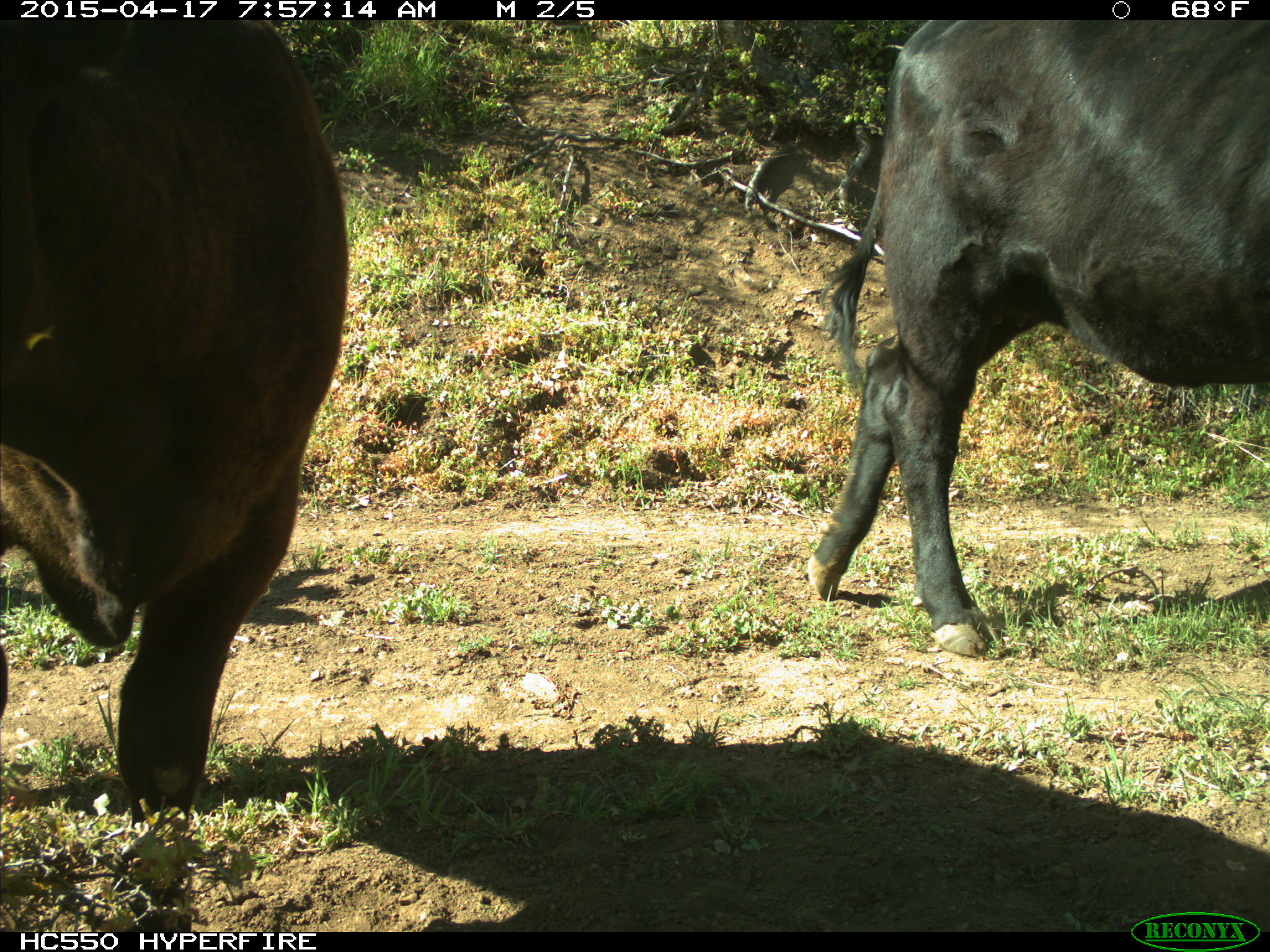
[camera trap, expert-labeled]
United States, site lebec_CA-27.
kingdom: Animalia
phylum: Chordata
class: Mammalia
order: Artiodactyla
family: Bovidae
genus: Bos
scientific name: Bos taurus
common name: domestic cow